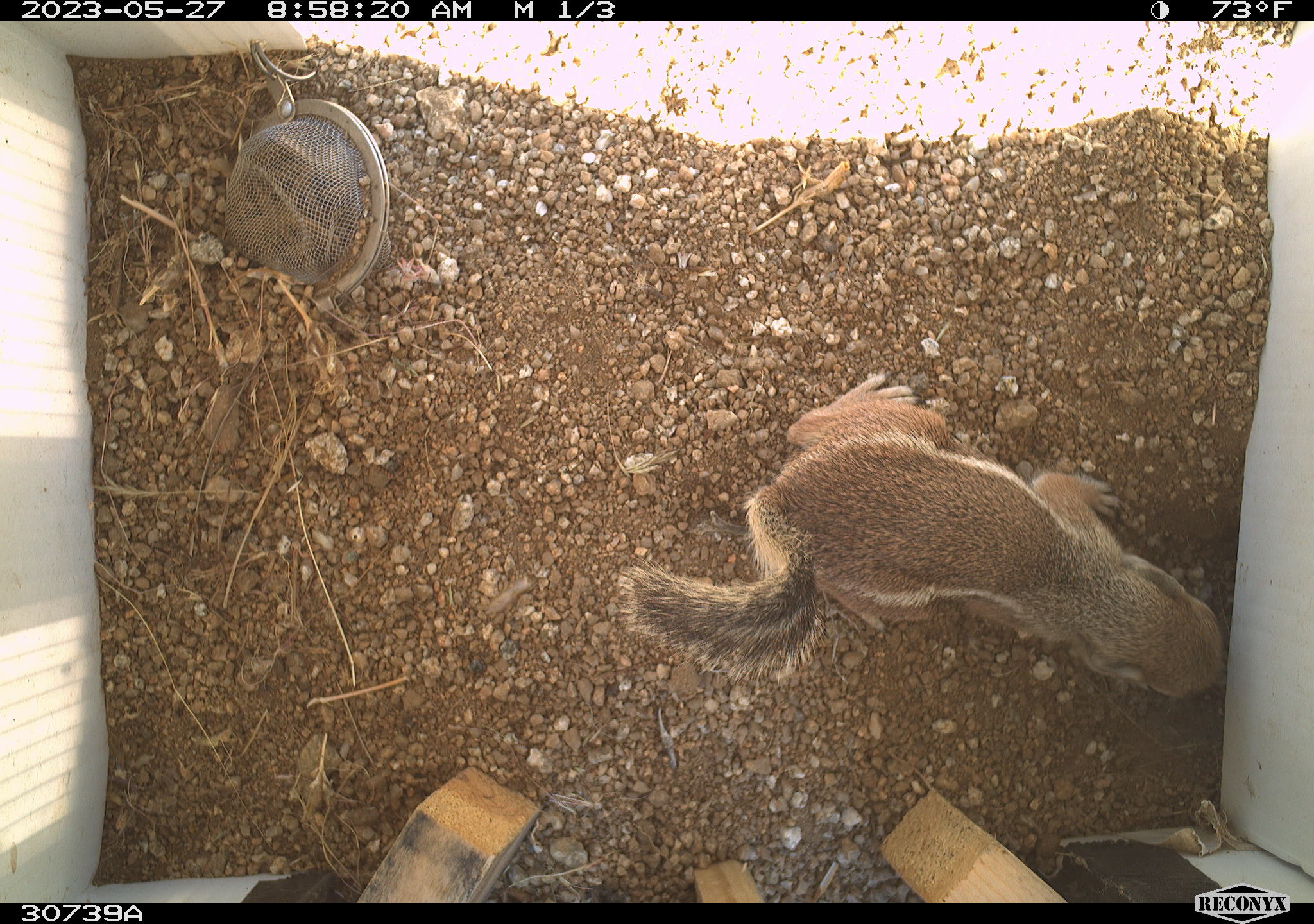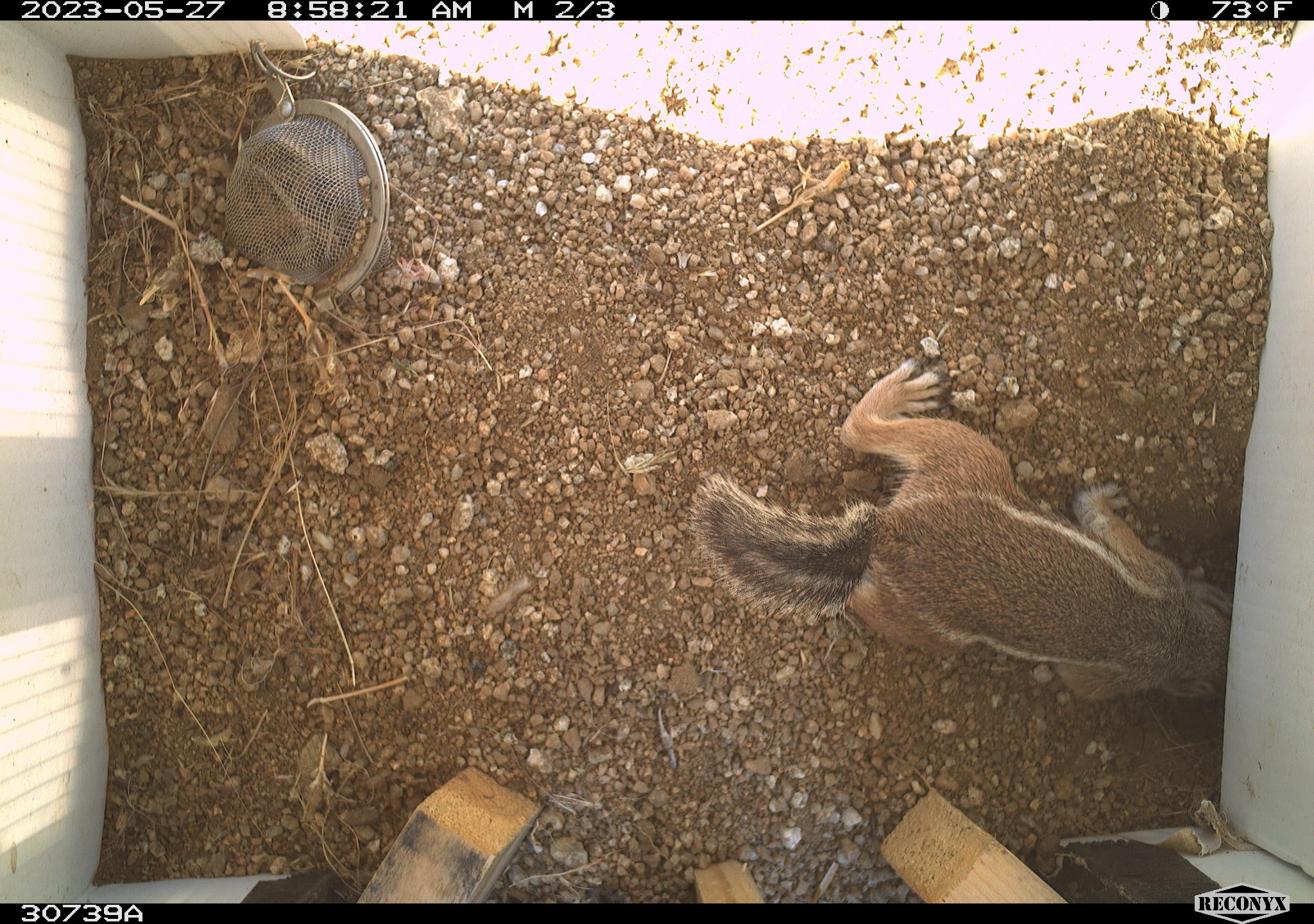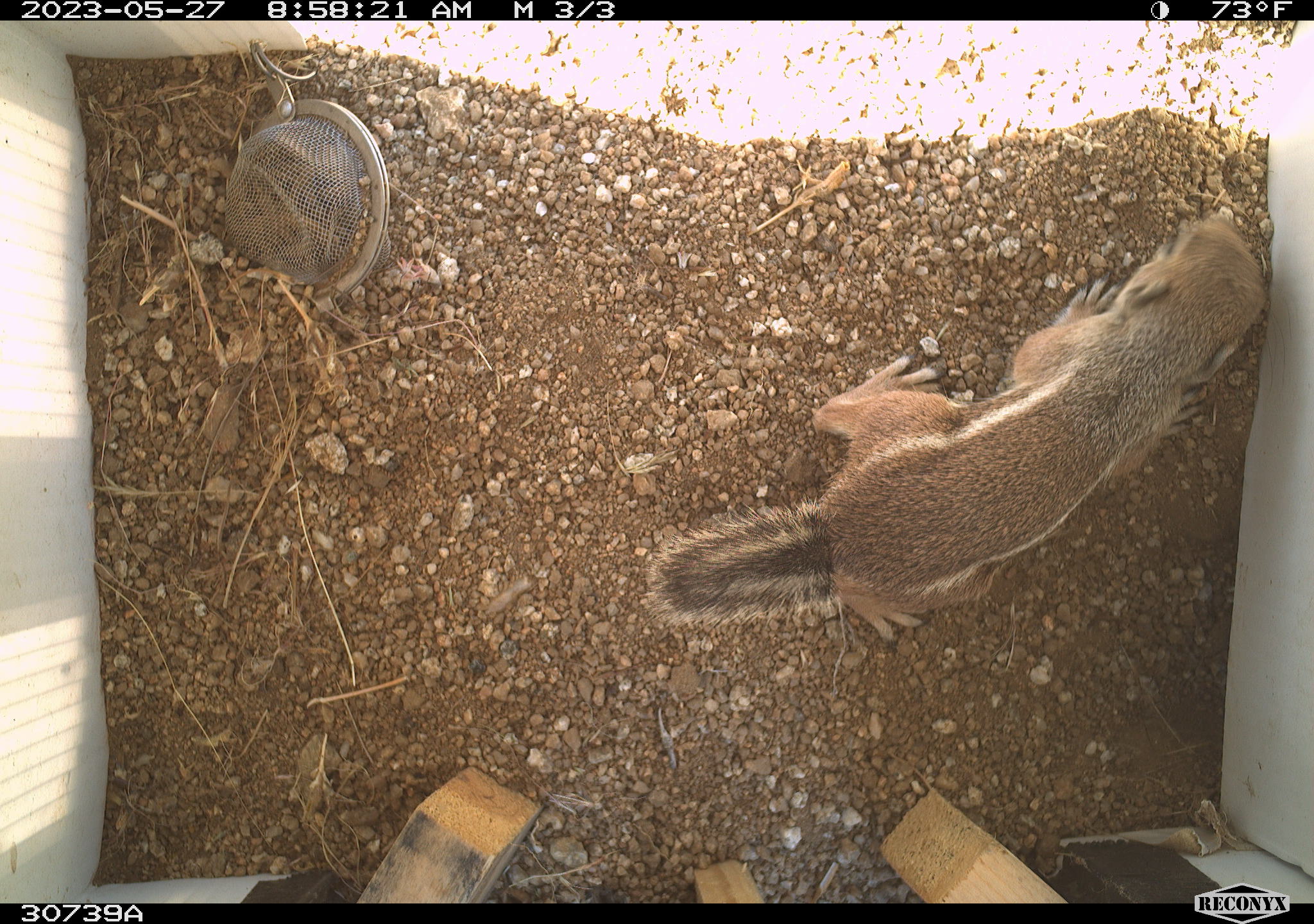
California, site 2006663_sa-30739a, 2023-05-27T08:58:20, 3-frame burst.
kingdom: Animalia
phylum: Chordata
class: Mammalia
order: Rodentia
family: Sciuridae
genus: Ammospermophilus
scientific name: Ammospermophilus leucurus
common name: white-tailed antelope squirrel